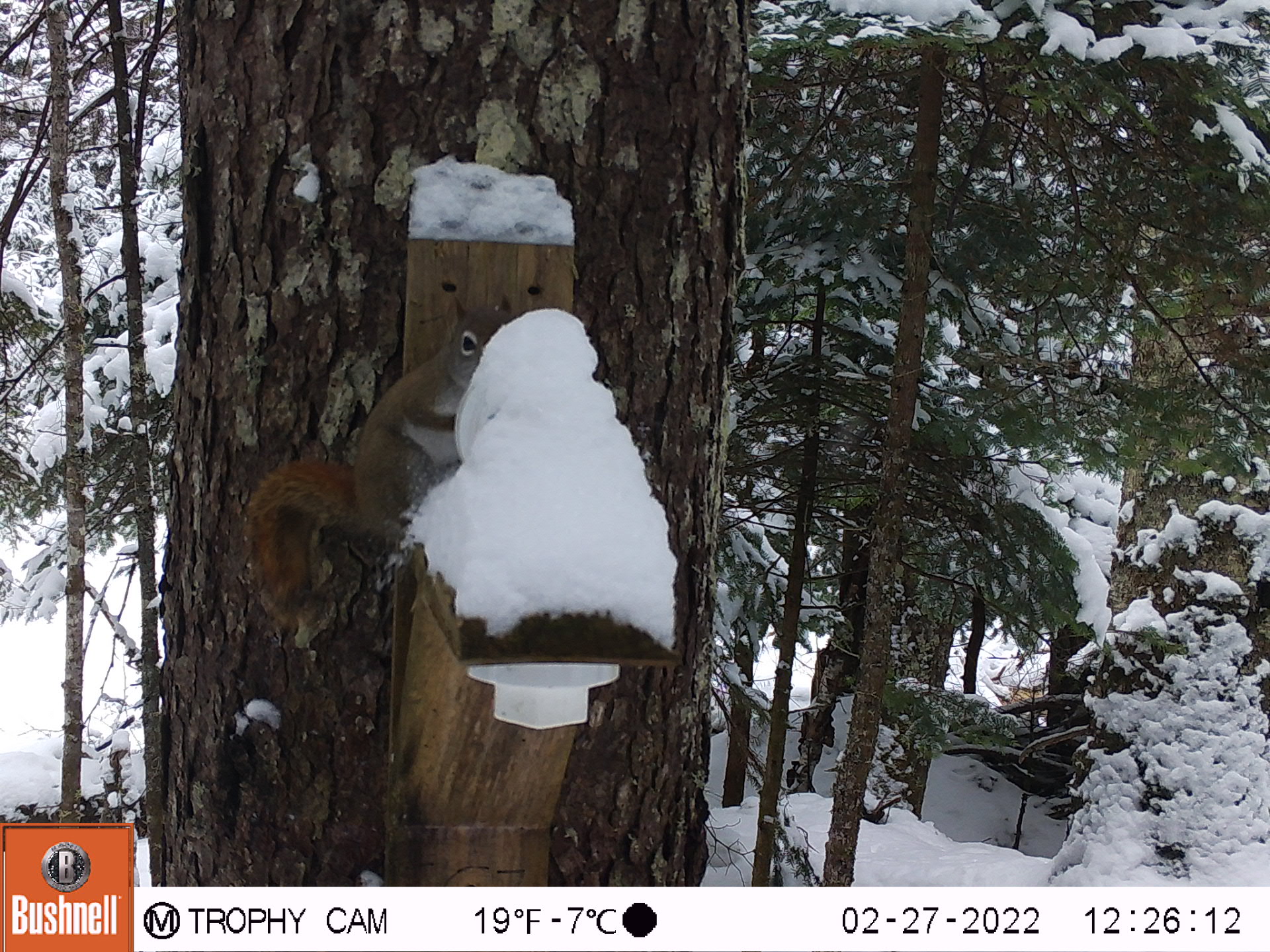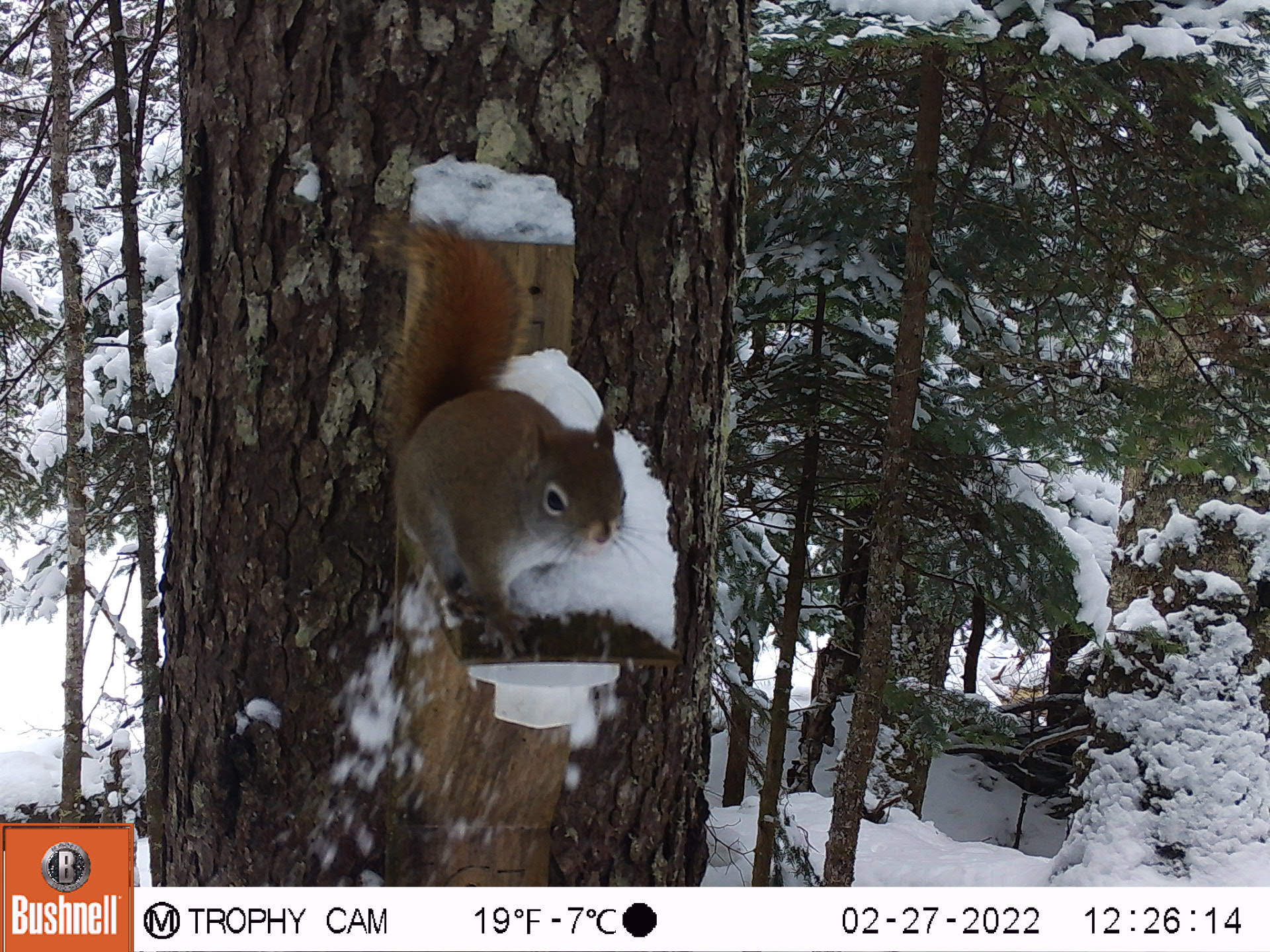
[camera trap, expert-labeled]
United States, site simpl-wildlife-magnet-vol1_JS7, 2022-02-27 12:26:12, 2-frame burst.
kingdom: Animalia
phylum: Chordata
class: Mammalia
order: Rodentia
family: Sciuridae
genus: Tamiasciurus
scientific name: Tamiasciurus hudsonicus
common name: red squirrel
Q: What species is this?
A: Red squirrel (Tamiasciurus hudsonicus).